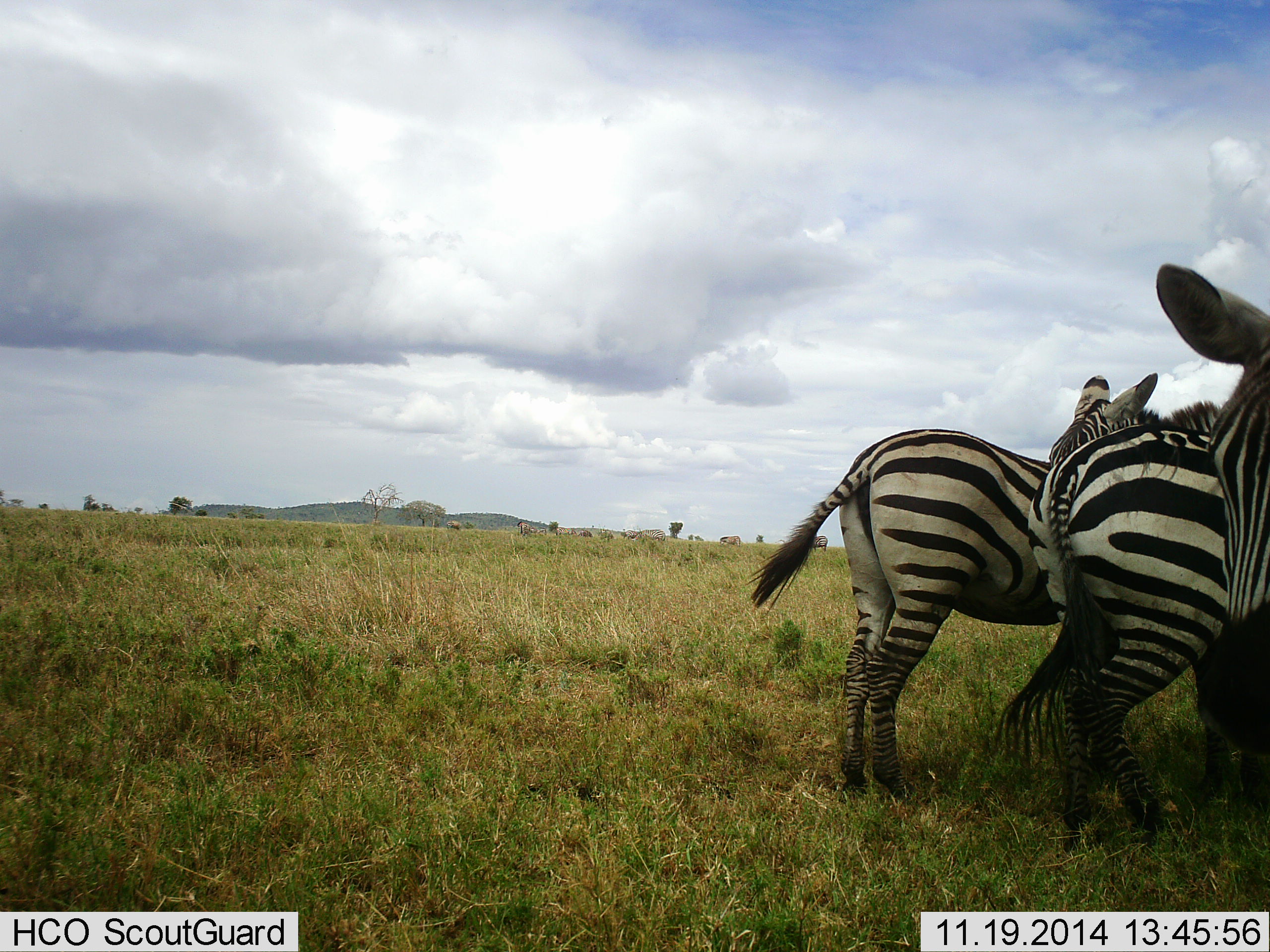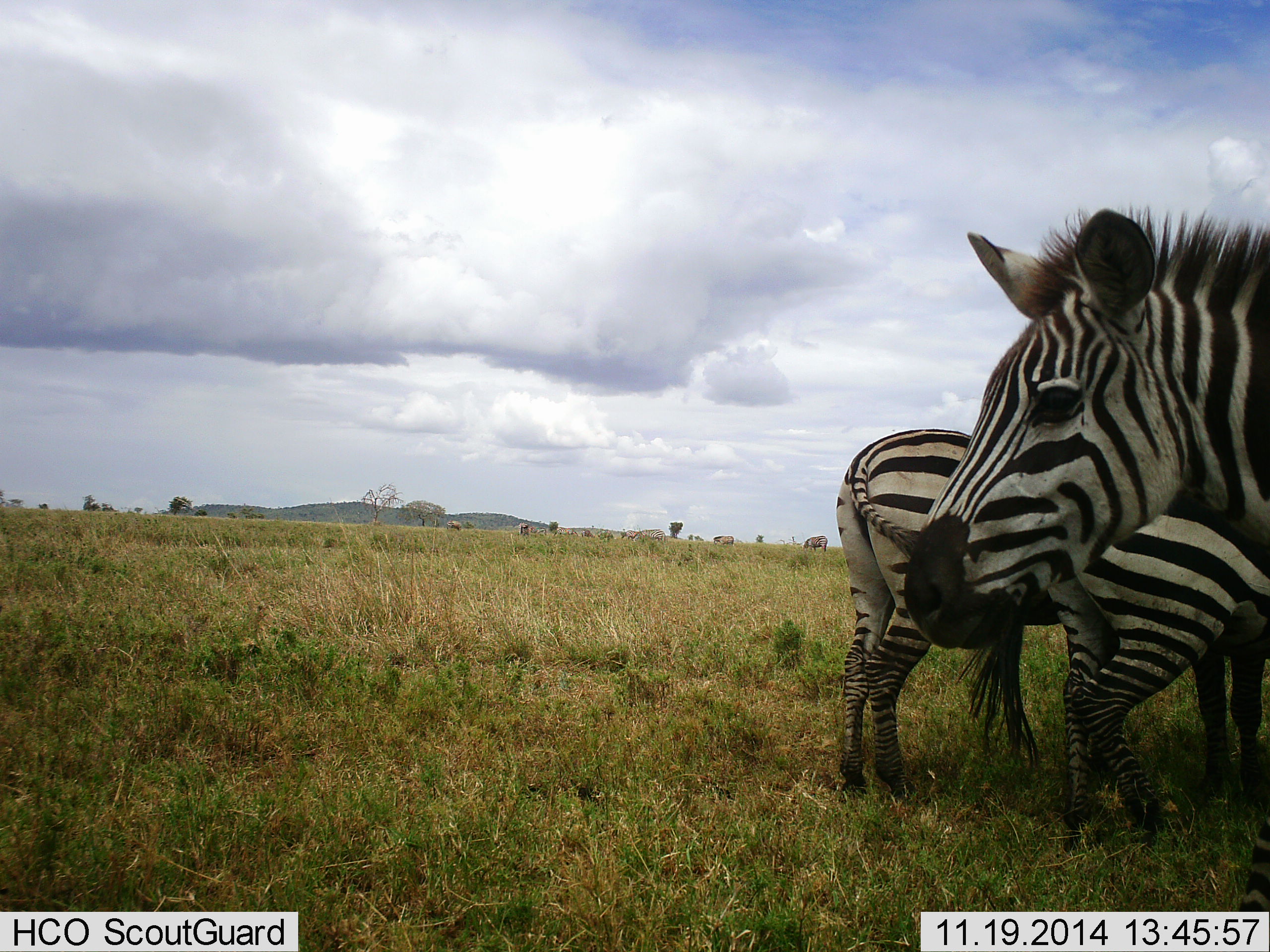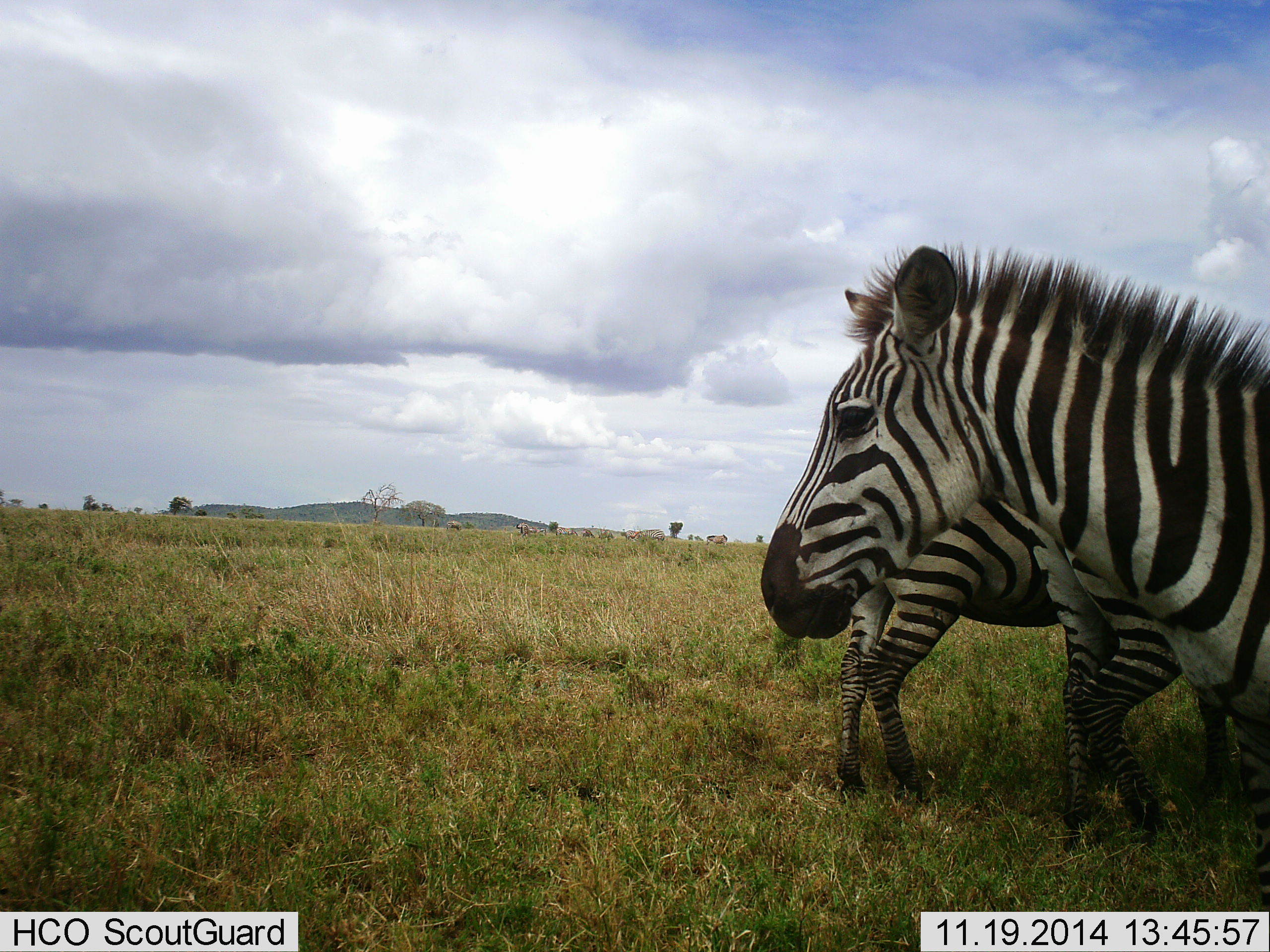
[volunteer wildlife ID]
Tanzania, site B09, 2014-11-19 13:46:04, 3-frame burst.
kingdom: Animalia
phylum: Chordata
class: Mammalia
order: Perissodactyla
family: Equidae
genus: Equus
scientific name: Equus quagga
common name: plains zebra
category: zebra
Zebra (plains zebra) (Equus quagga), count 4. Behavior (volunteer vote fractions): standing 90%, resting 0%, moving 60%, interacting 20%. Young present (vote fraction): 0%. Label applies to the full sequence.